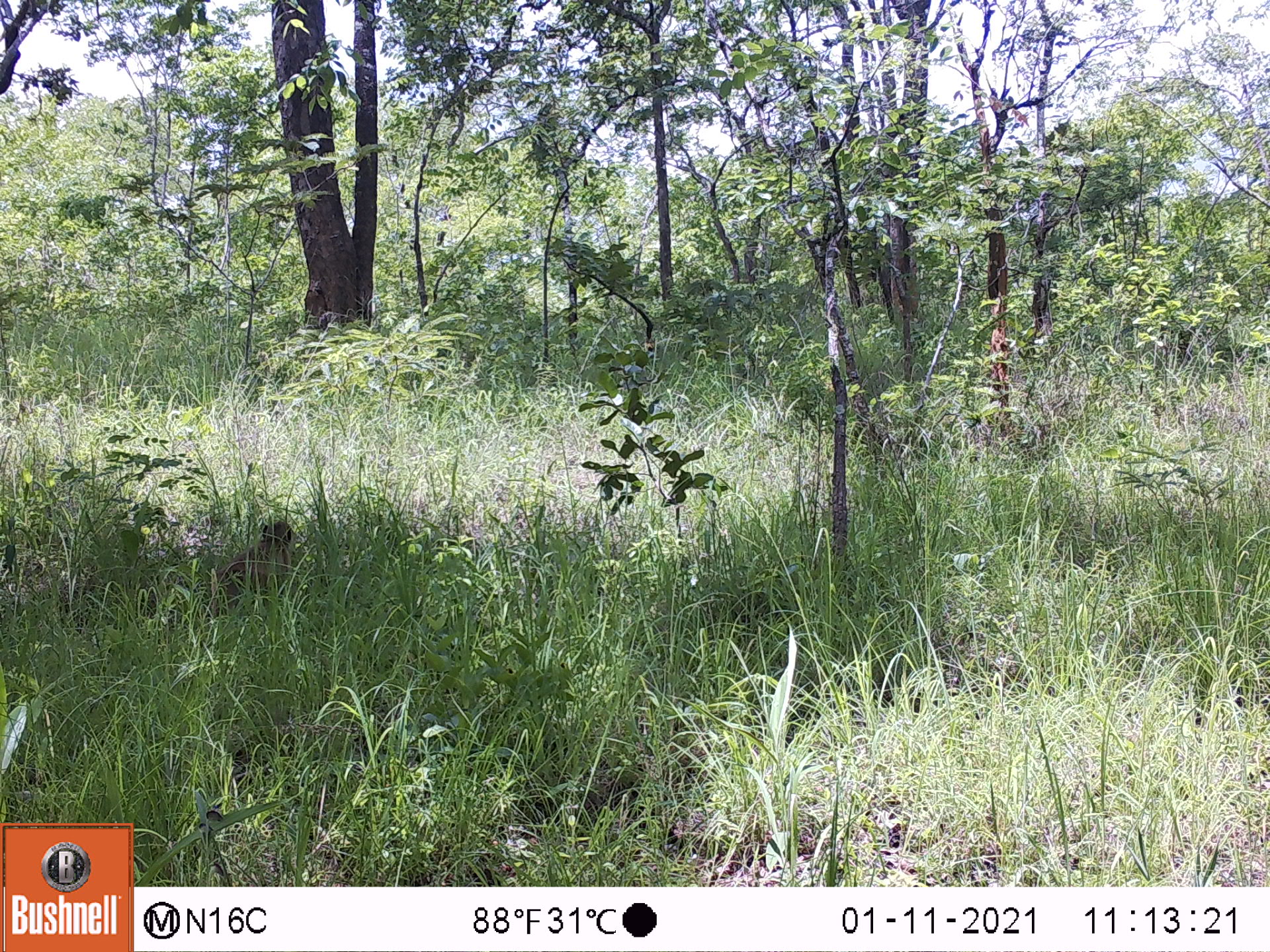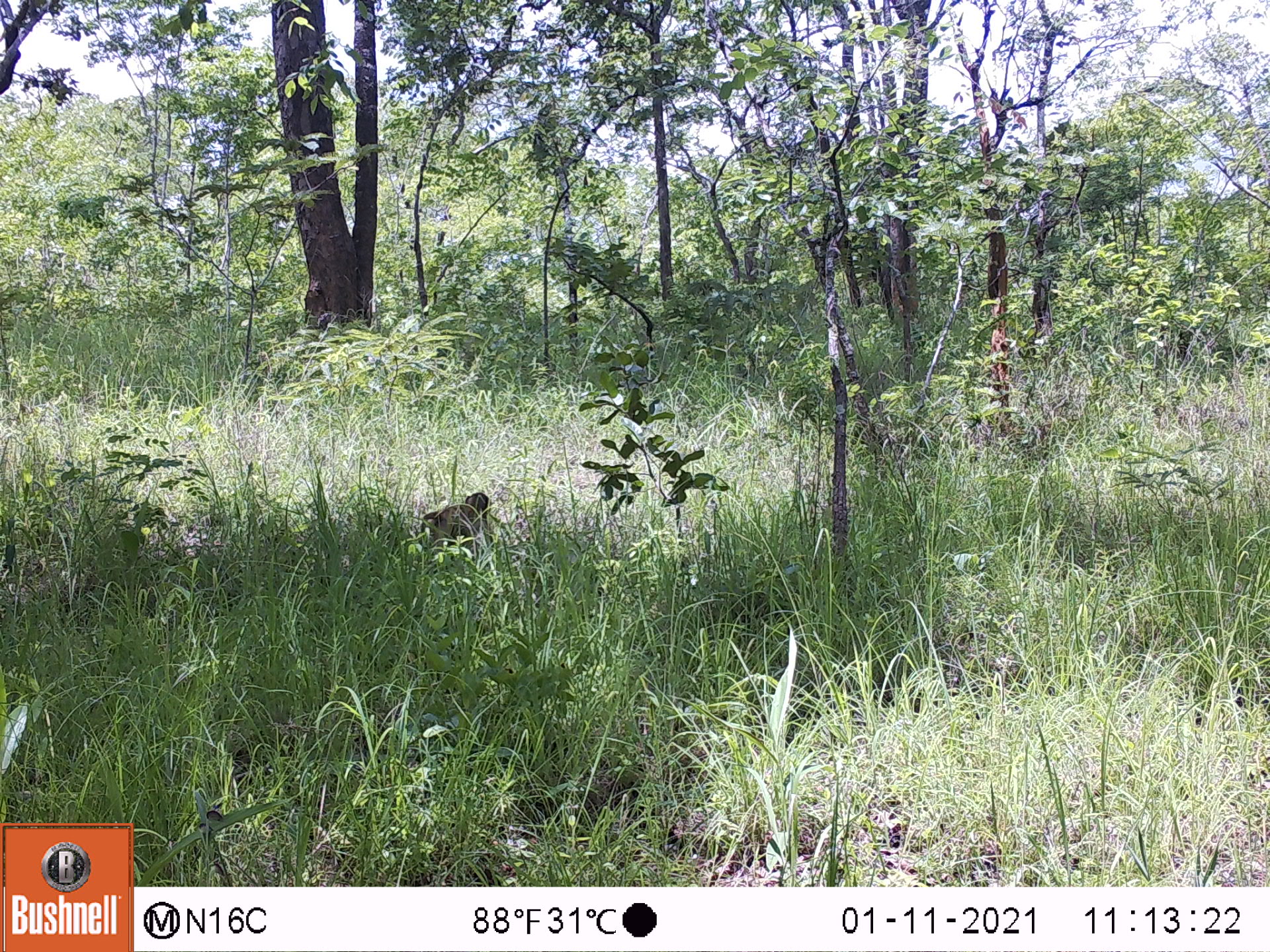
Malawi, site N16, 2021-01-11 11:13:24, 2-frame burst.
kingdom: Animalia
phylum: Chordata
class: Mammalia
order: Primates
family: Cercopithecidae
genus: Papio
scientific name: Papio cynocephalus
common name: yellow baboon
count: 1